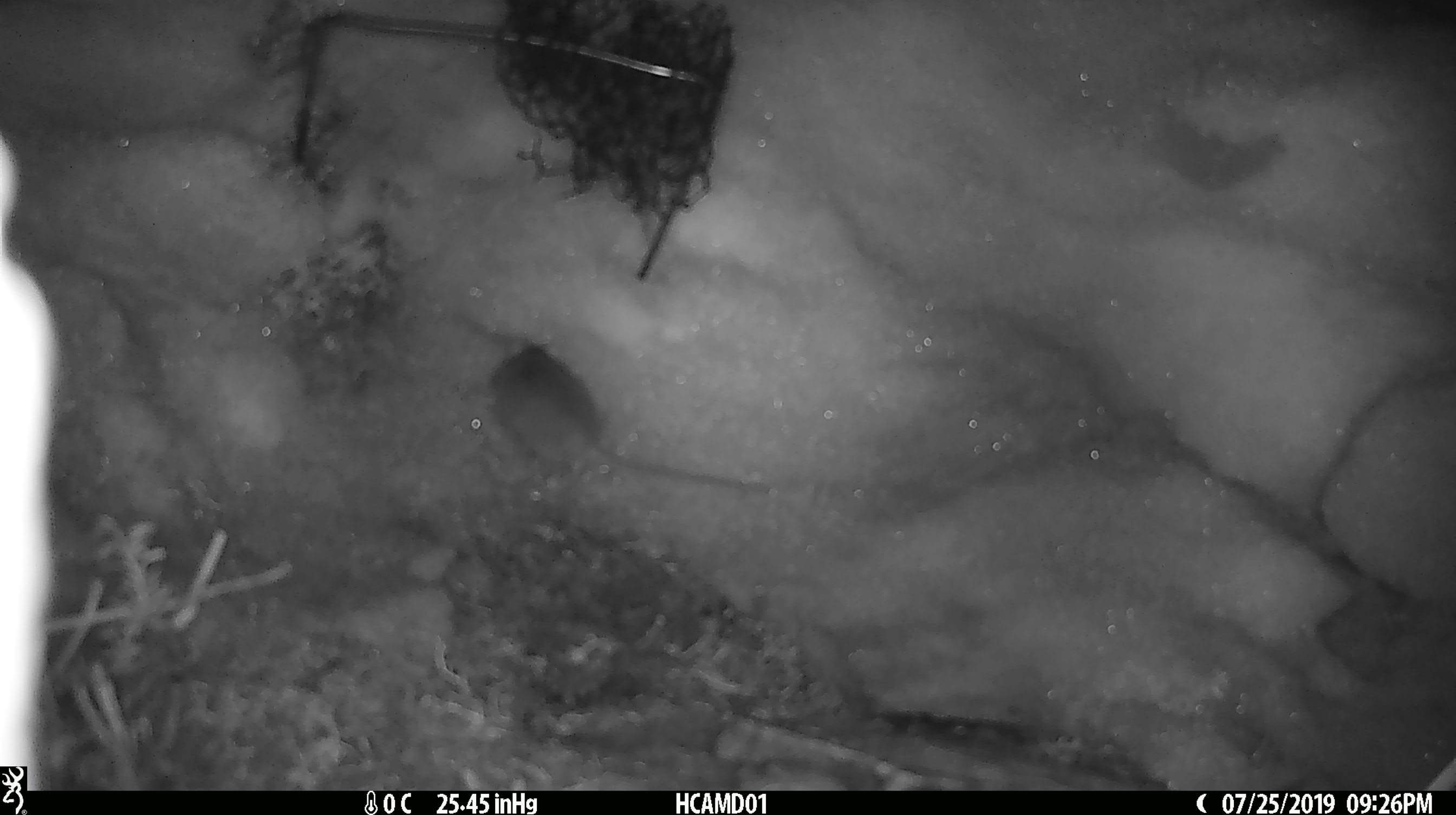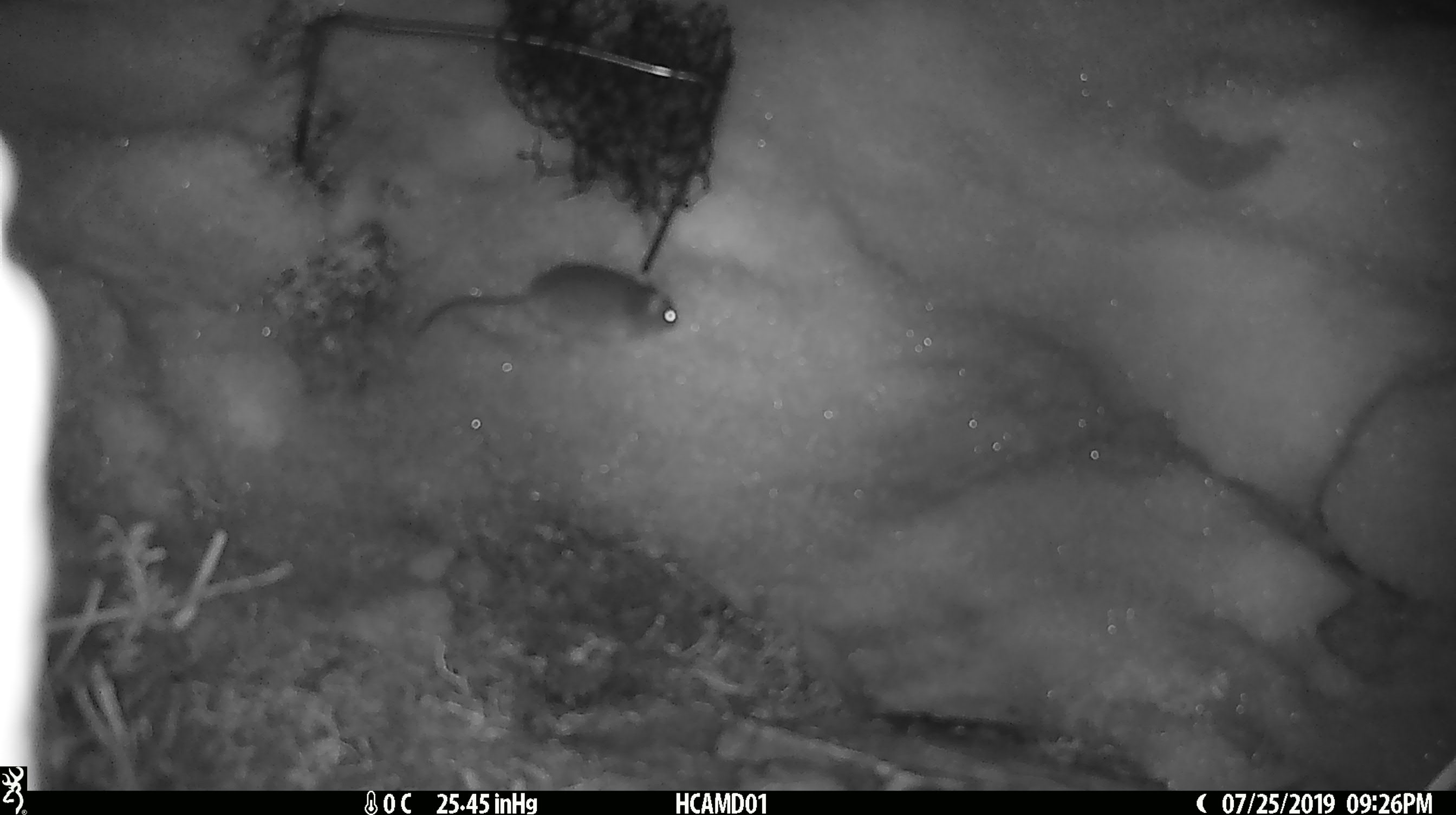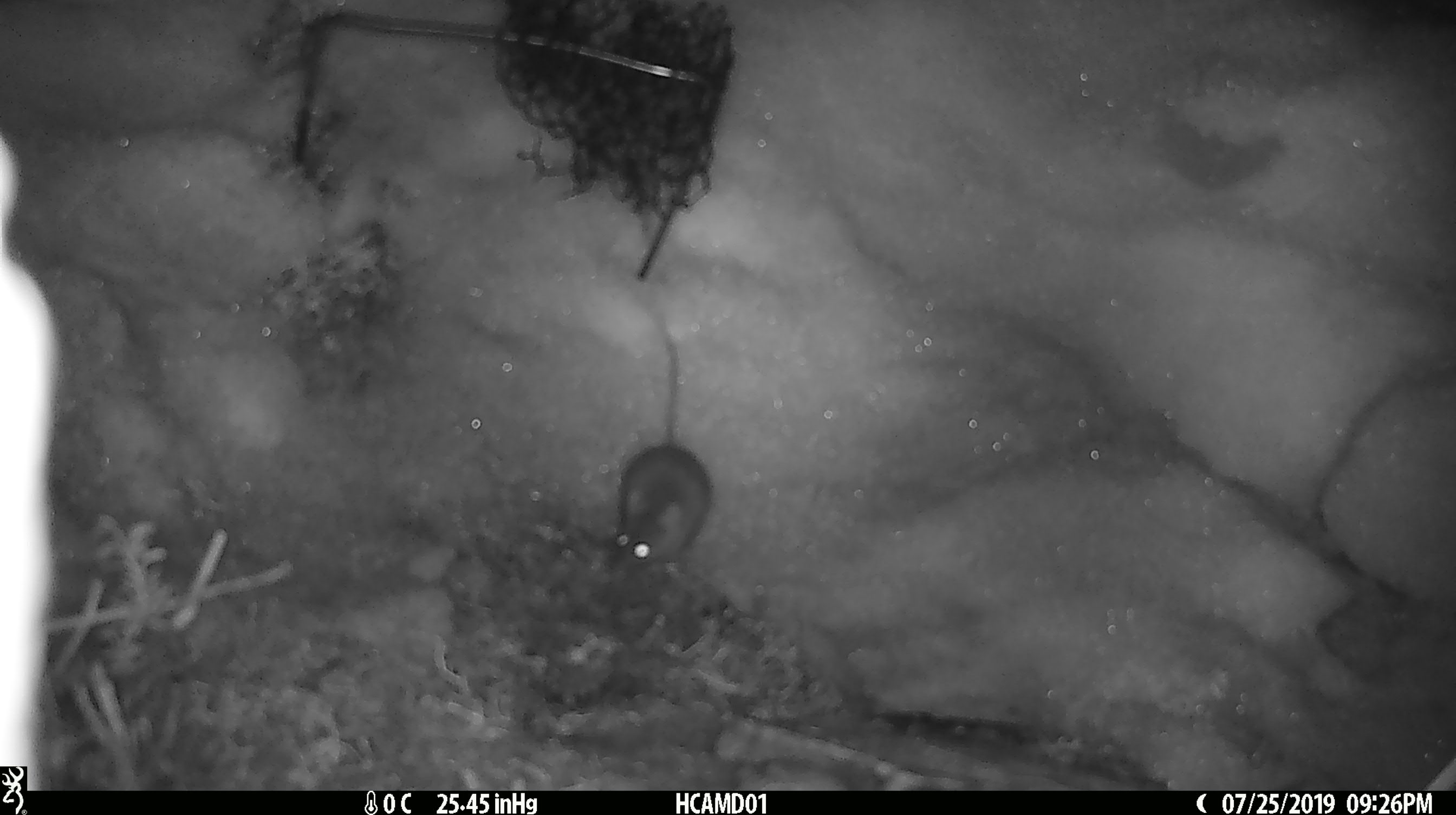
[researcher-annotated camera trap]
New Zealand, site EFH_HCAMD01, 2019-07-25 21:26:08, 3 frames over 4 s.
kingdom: Animalia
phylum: Chordata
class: Mammalia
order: Rodentia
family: Muridae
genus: Mus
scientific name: Mus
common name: mouse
Mouse (Mus).